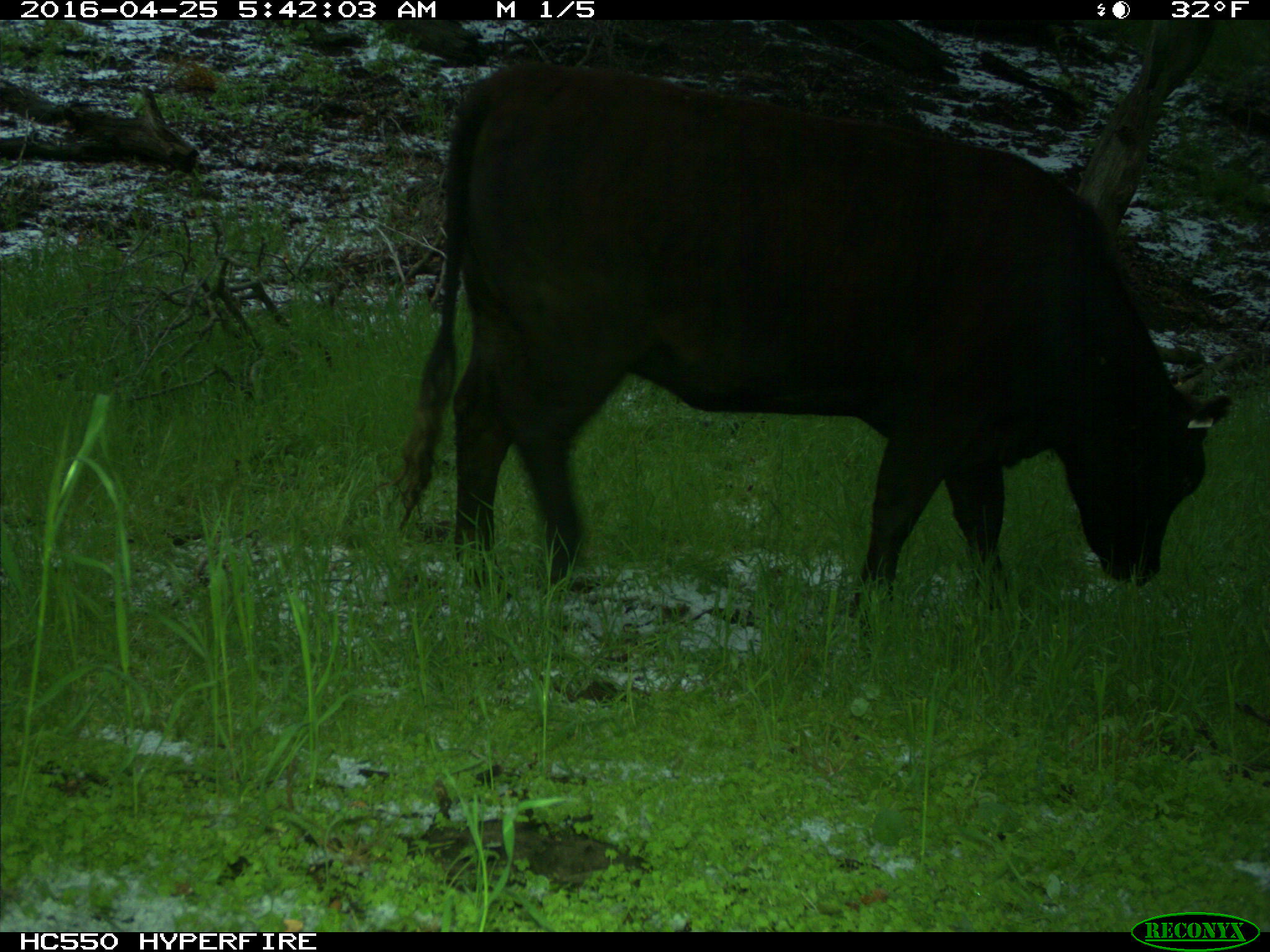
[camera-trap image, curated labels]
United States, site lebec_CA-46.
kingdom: Animalia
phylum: Chordata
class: Mammalia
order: Artiodactyla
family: Bovidae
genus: Bos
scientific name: Bos taurus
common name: domestic cow